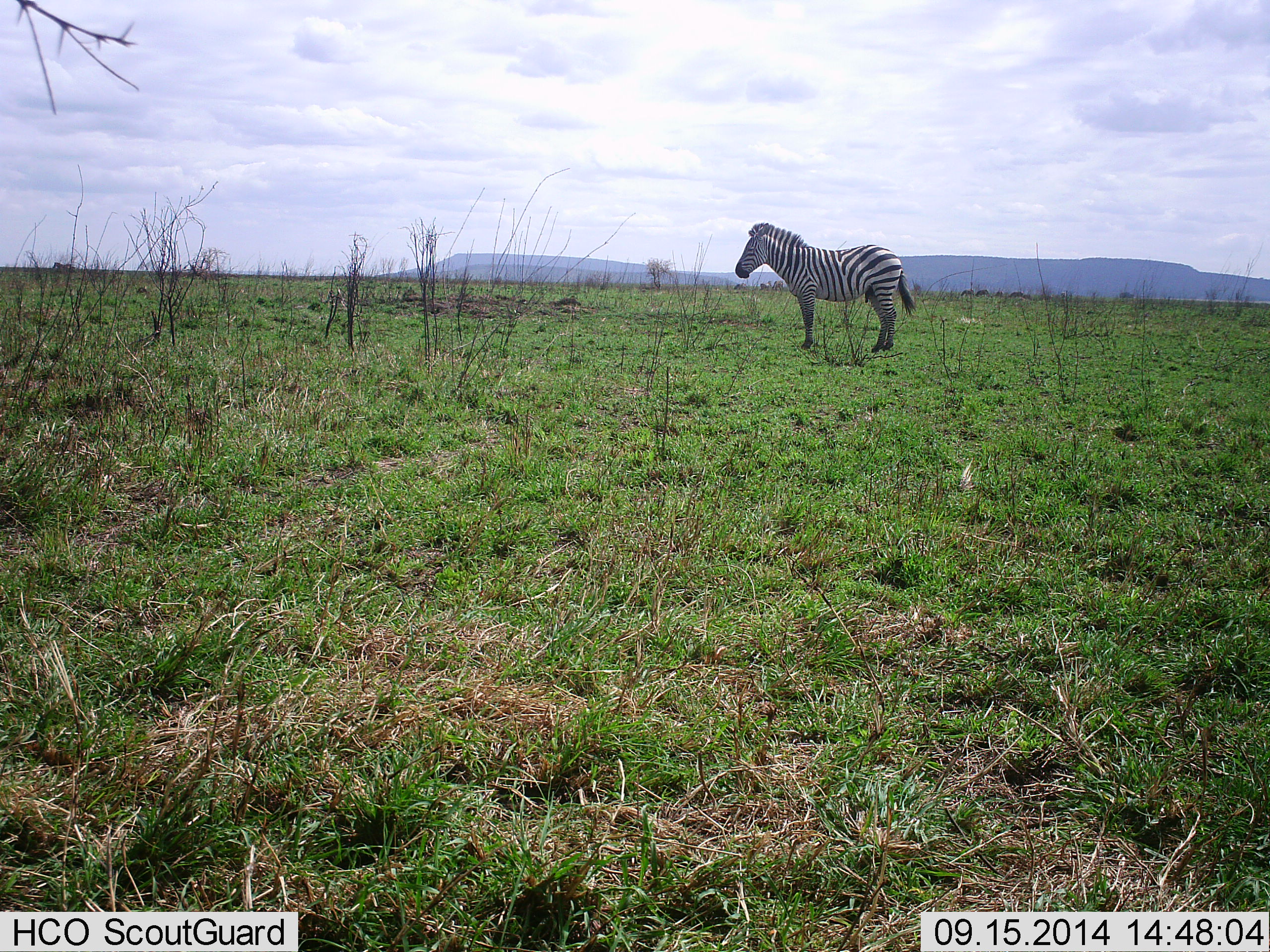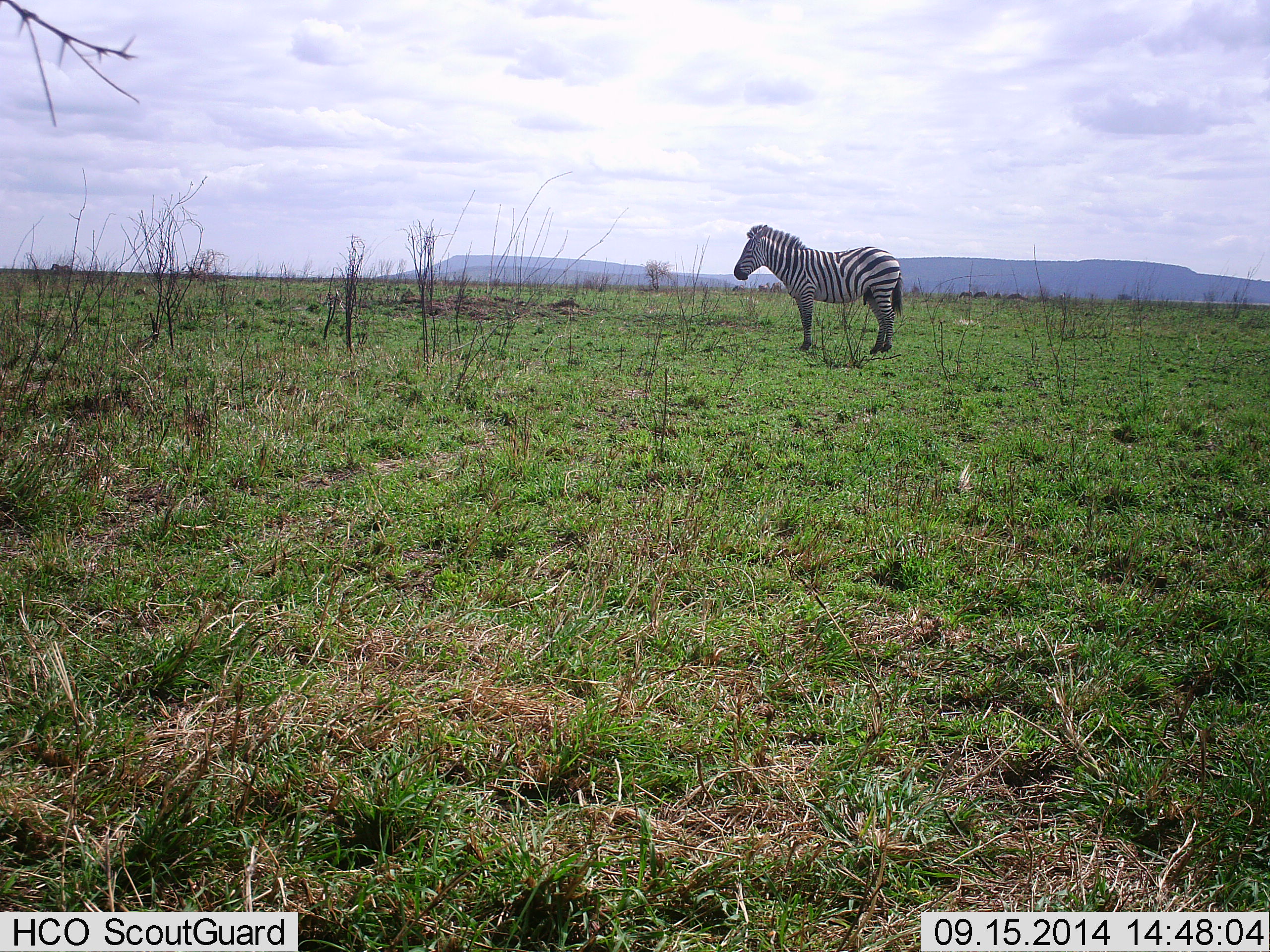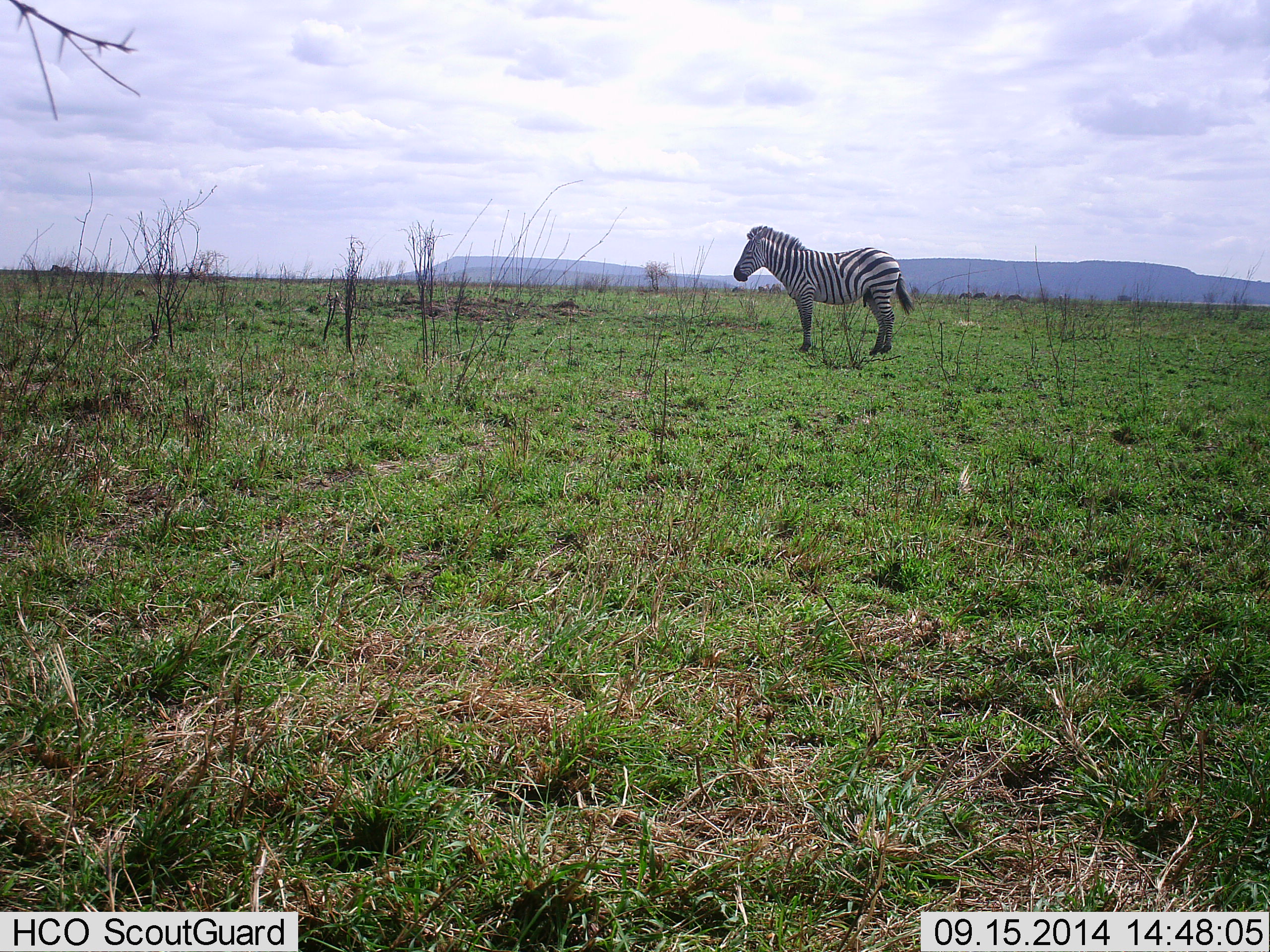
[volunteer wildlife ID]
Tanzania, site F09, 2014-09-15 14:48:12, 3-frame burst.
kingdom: Animalia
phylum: Chordata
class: Mammalia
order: Perissodactyla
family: Equidae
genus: Equus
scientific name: Equus quagga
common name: plains zebra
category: zebra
Zebra (plains zebra) (Equus quagga), count 1. Behavior (volunteer vote fractions): standing 100%, resting 0%, moving 0%, interacting 0%. Young present (vote fraction): 0%. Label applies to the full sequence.